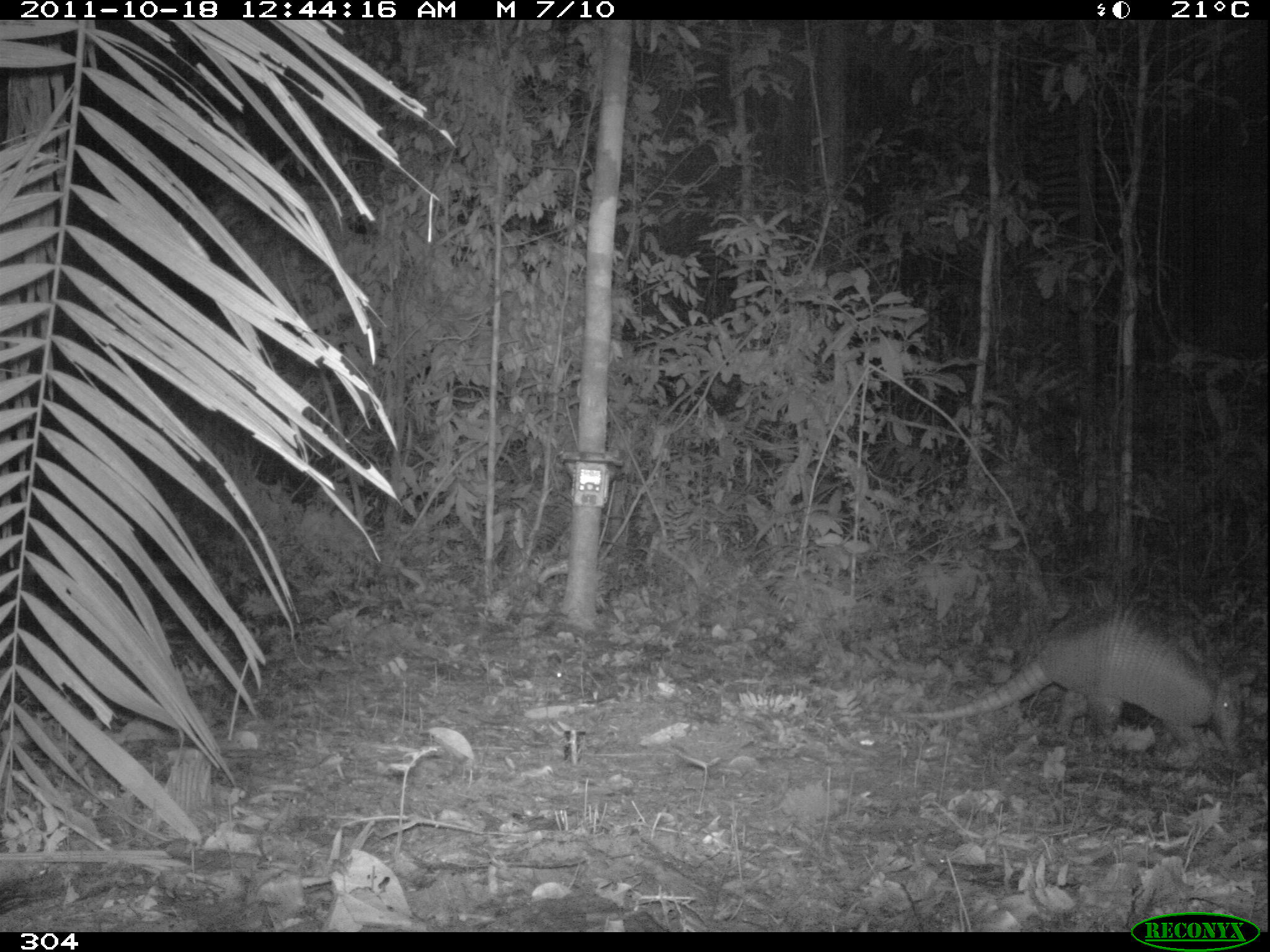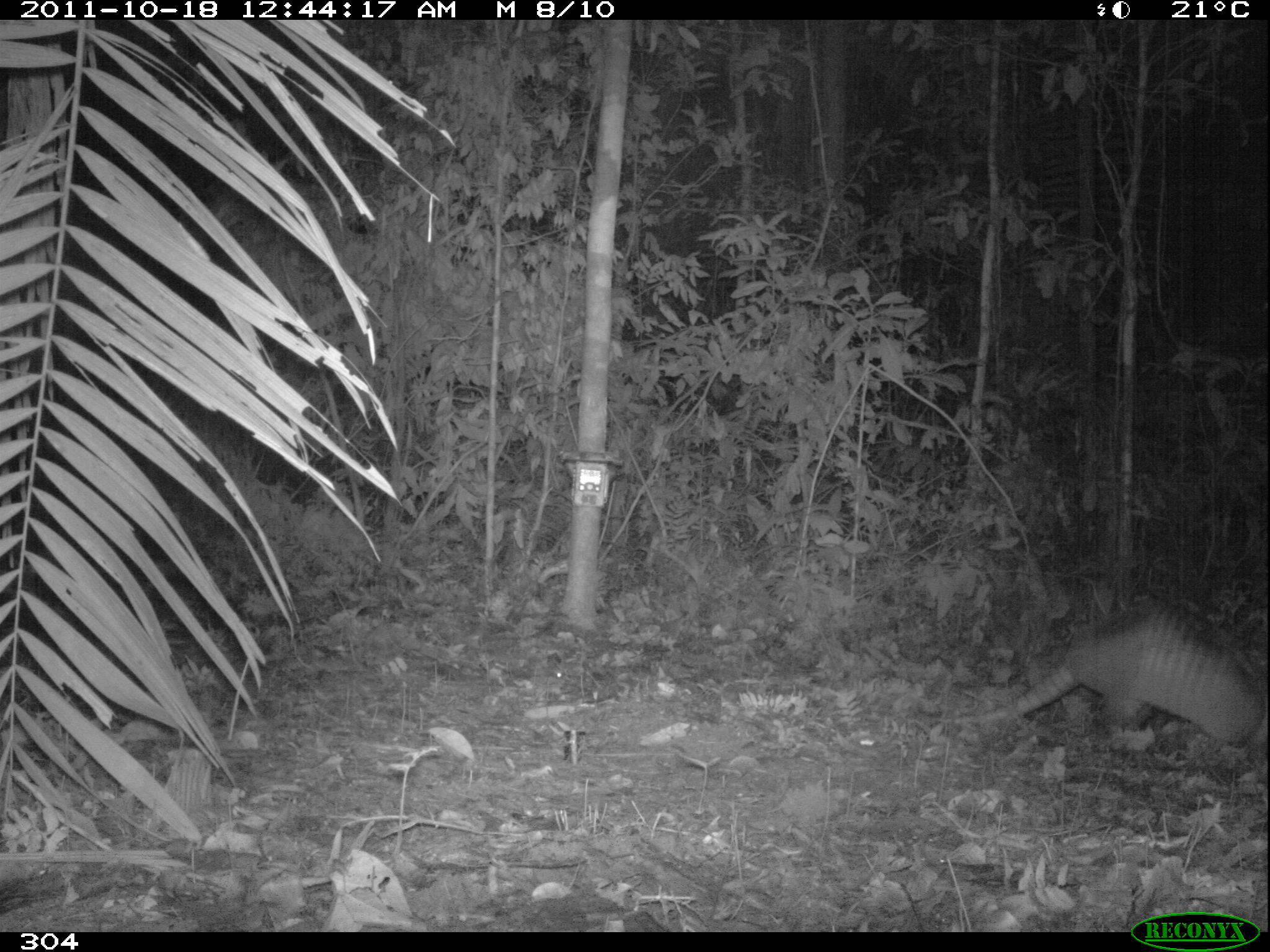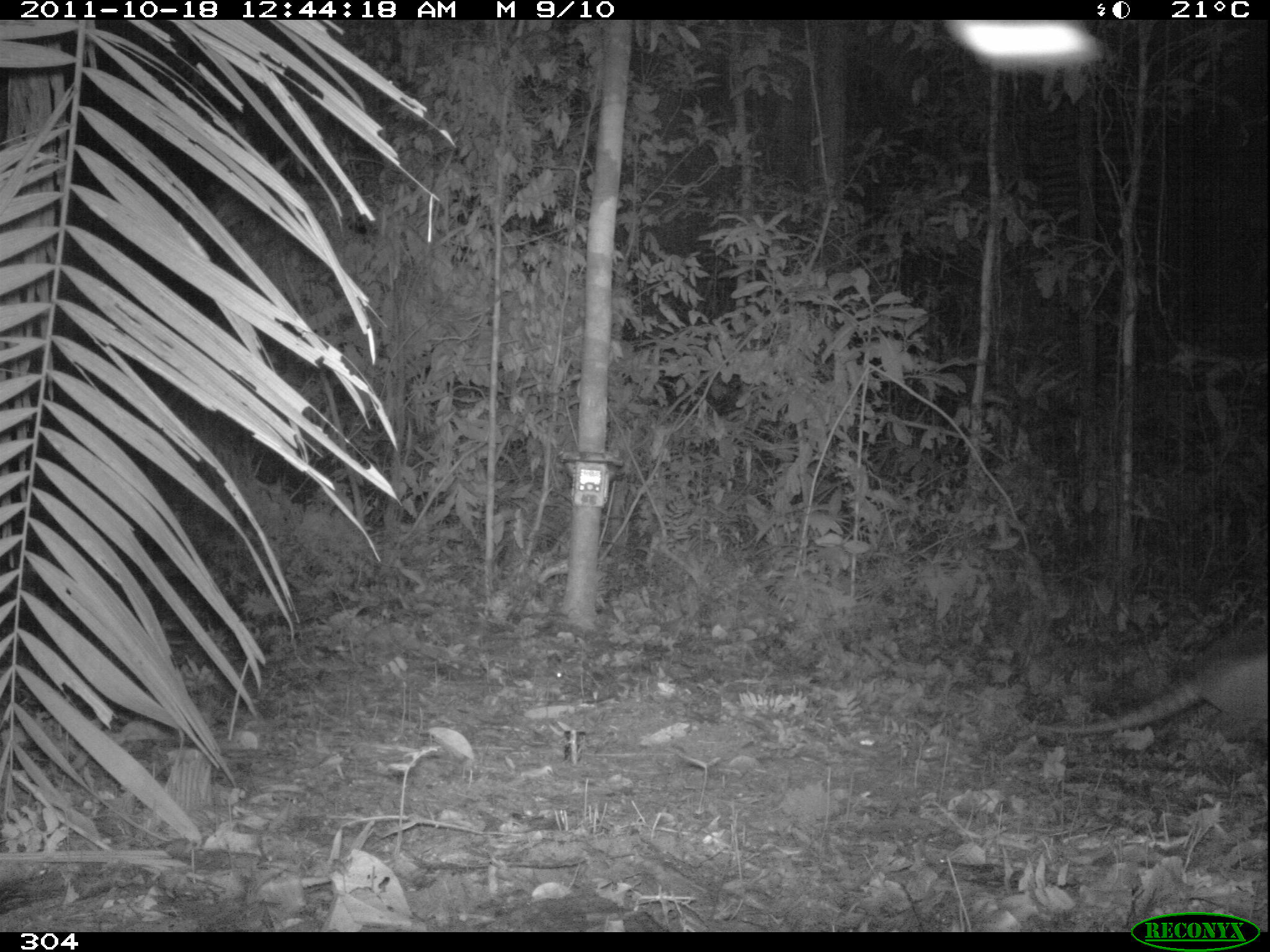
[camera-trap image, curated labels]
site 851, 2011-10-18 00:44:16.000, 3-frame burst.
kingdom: Animalia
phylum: Chordata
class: Mammalia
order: Cingulata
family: Dasypodidae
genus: Dasypus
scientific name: Dasypus kappleri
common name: greater long-nosed armadillo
Dasypus kappleri (greater long-nosed armadillo).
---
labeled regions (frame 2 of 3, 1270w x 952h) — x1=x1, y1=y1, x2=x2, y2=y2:
dasypus kappleri: x1=930, y1=597, x2=1264, y2=747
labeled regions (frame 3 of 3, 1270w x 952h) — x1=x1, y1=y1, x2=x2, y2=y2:
dasypus kappleri: x1=1033, y1=622, x2=1269, y2=744